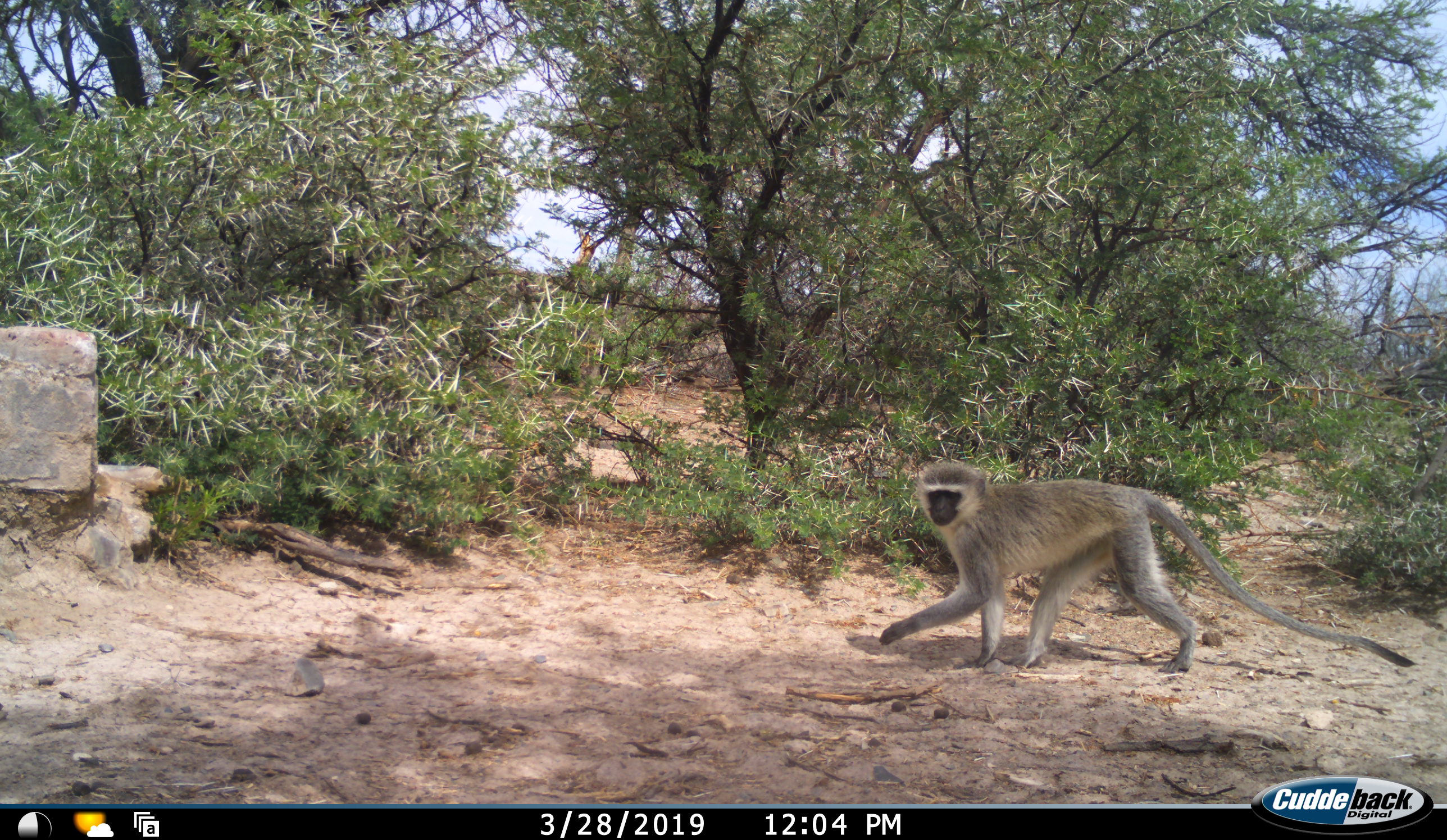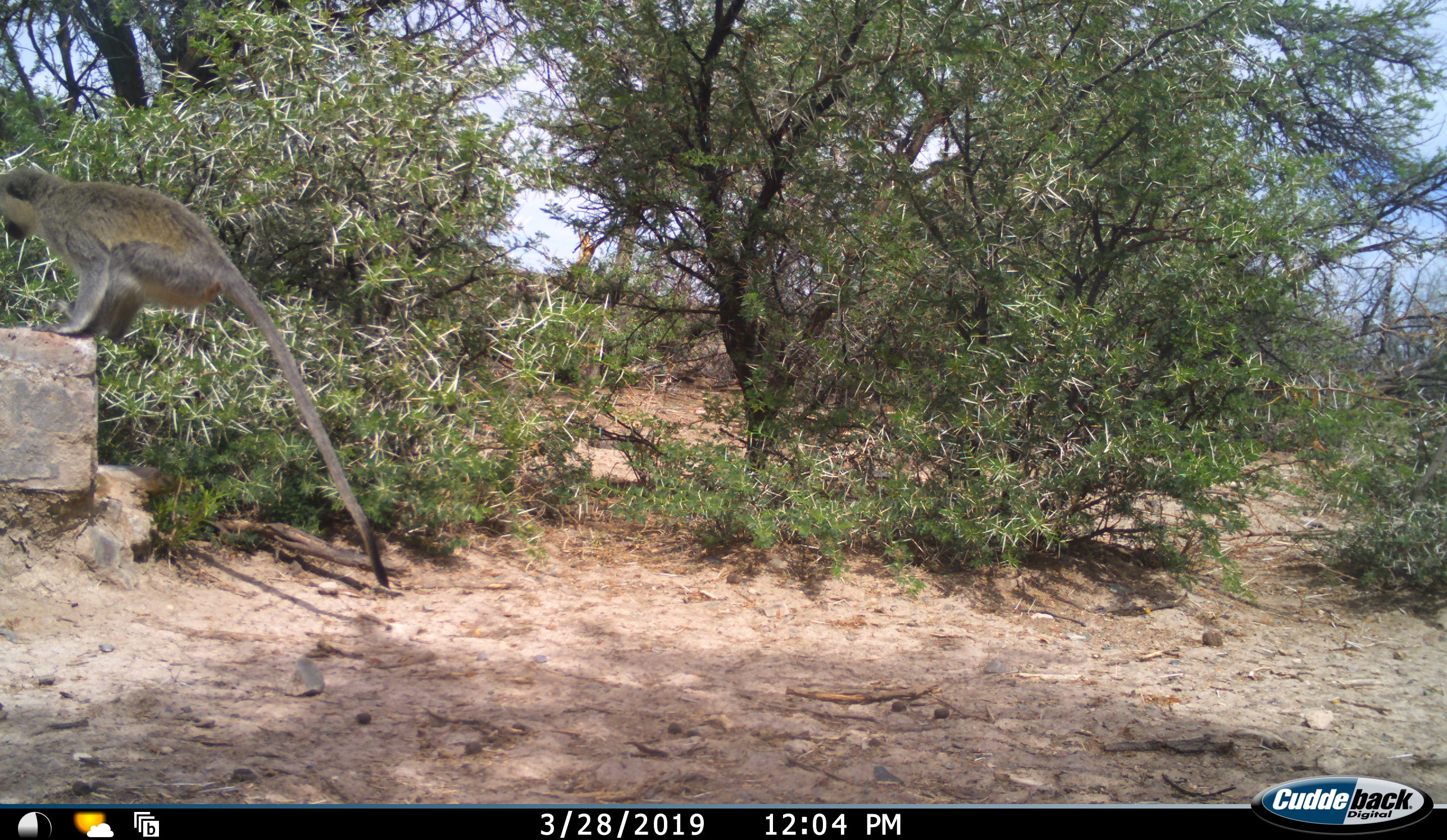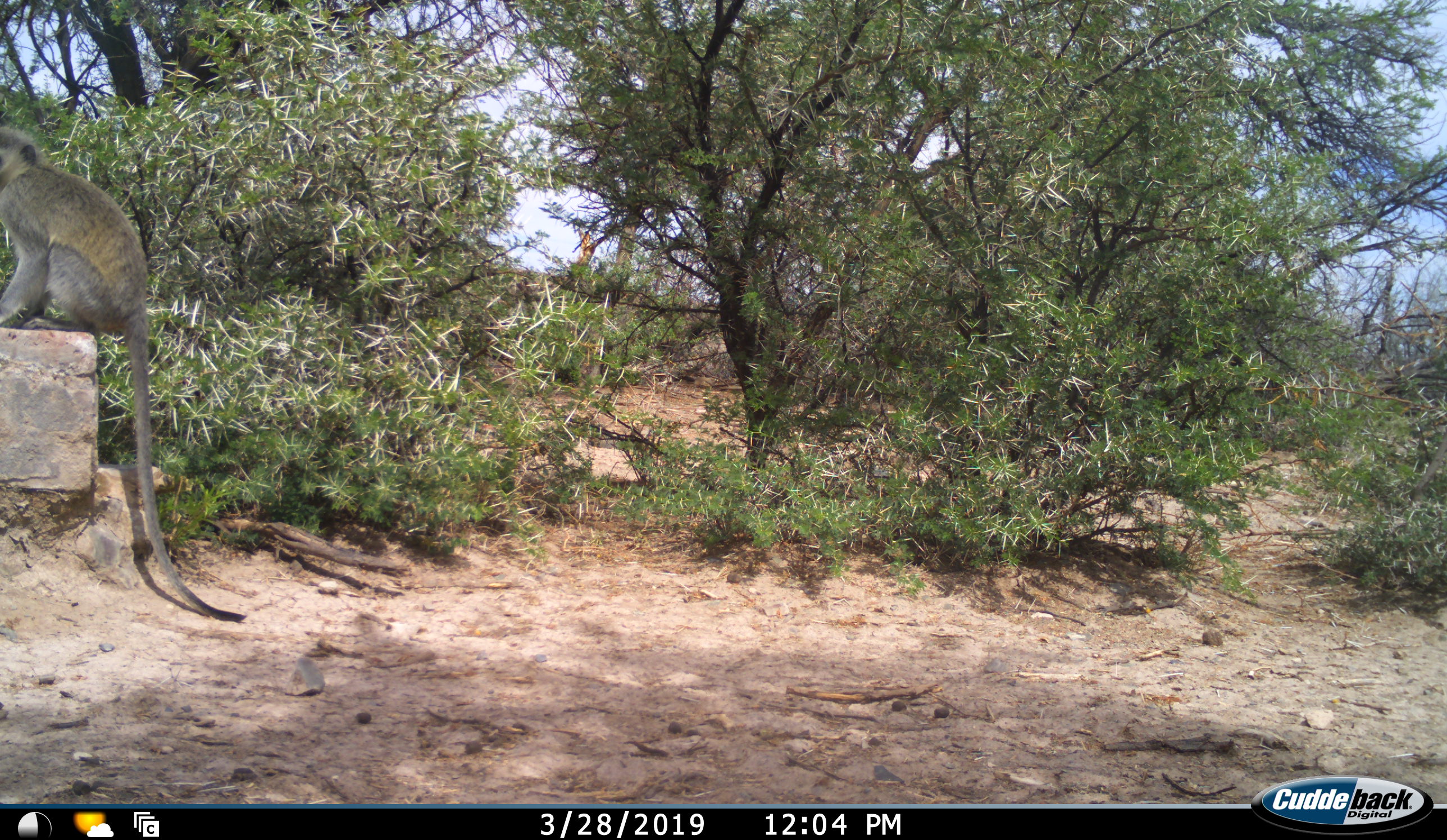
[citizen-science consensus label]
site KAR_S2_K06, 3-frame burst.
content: unidentified animal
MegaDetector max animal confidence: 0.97